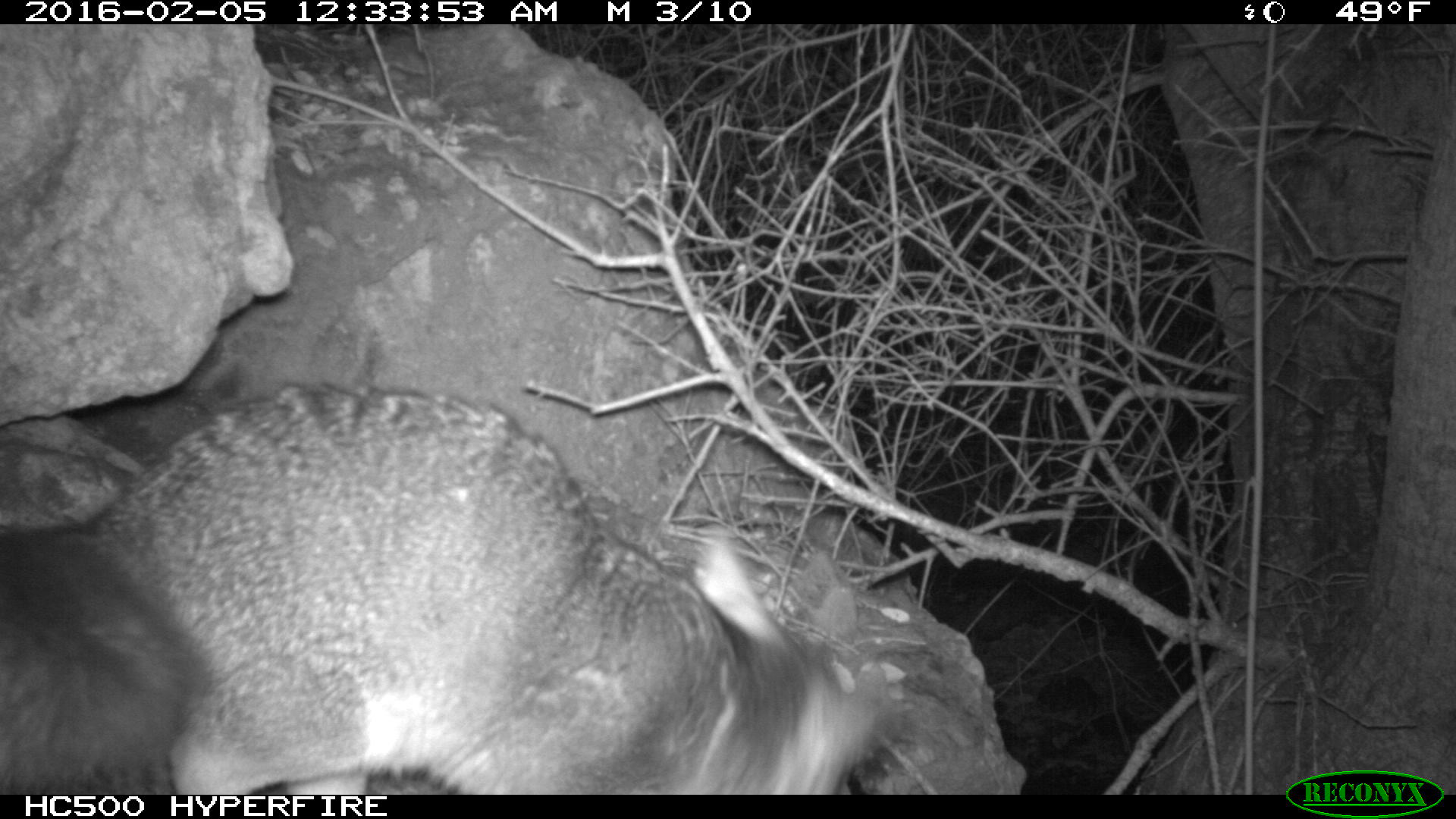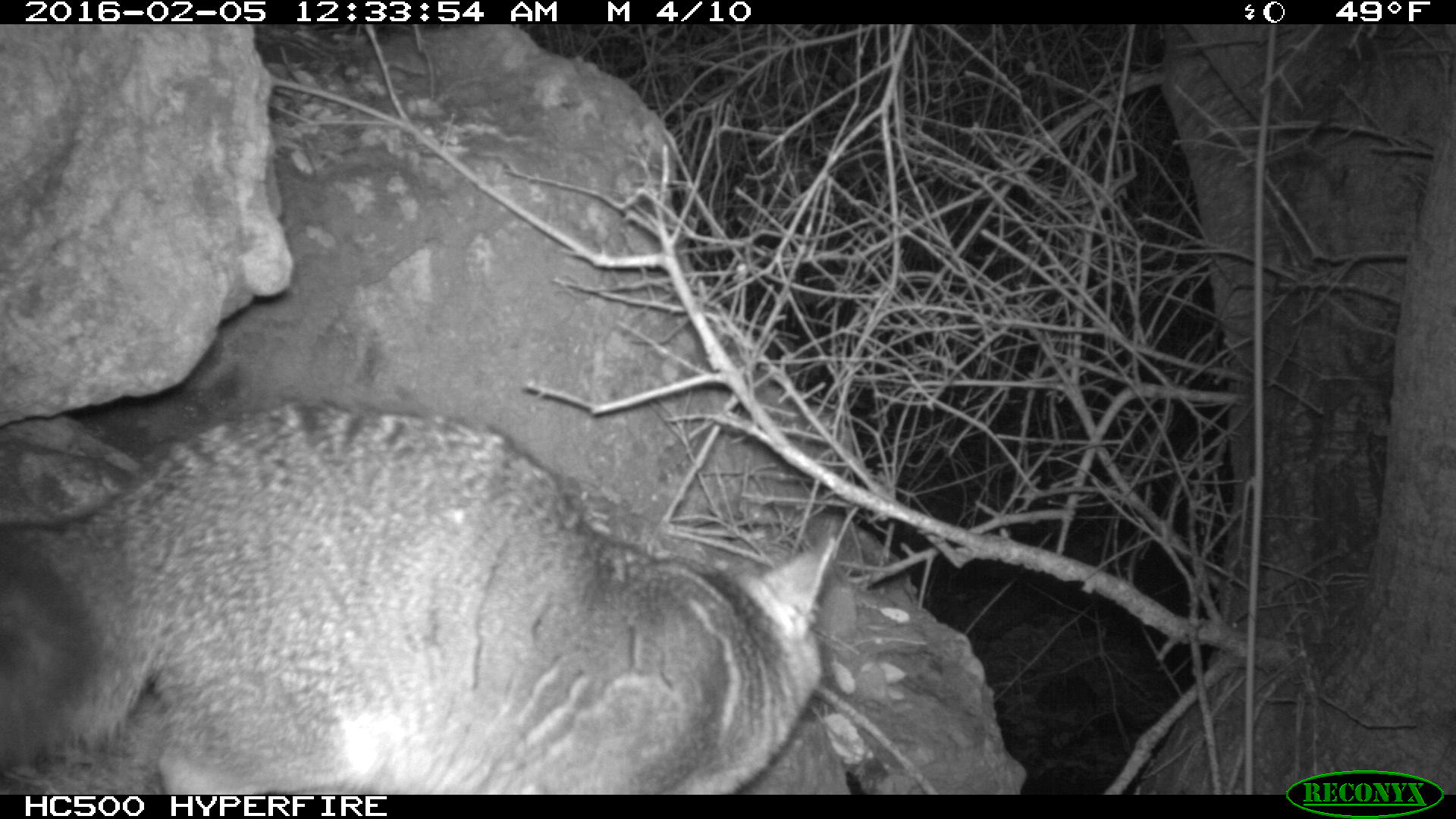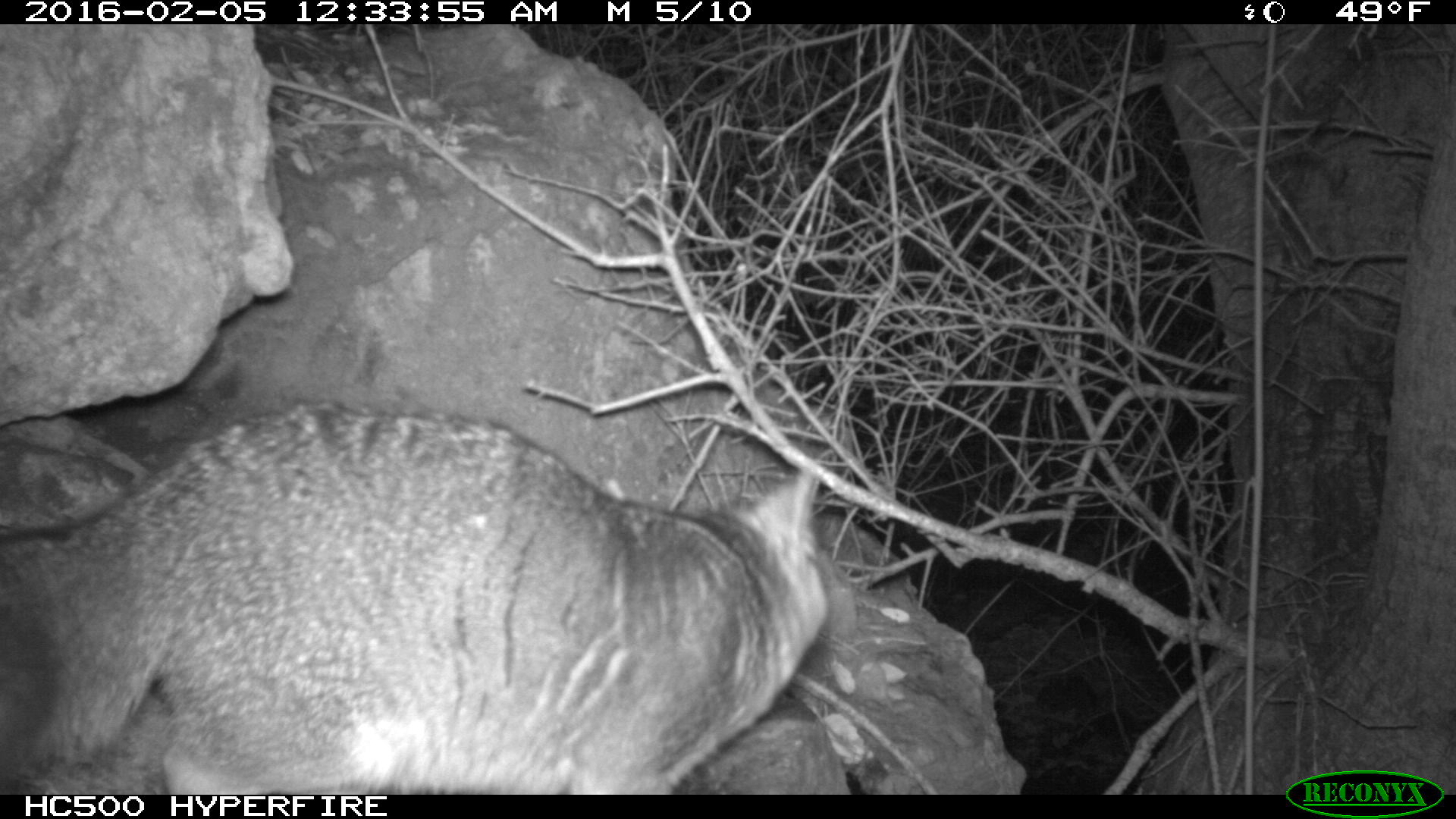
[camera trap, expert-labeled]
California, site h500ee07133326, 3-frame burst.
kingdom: Animalia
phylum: Chordata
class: Mammalia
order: Carnivora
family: Canidae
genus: Urocyon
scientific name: Urocyon littoralis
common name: island fox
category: fox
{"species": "fox (island fox) (Urocyon littoralis)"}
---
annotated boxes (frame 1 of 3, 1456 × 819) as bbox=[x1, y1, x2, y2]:
fox: bbox=[0, 384, 888, 794]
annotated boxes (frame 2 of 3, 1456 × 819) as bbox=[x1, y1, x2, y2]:
fox: bbox=[0, 401, 839, 793]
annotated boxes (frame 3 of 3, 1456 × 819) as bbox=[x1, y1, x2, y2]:
fox: bbox=[0, 402, 825, 795]